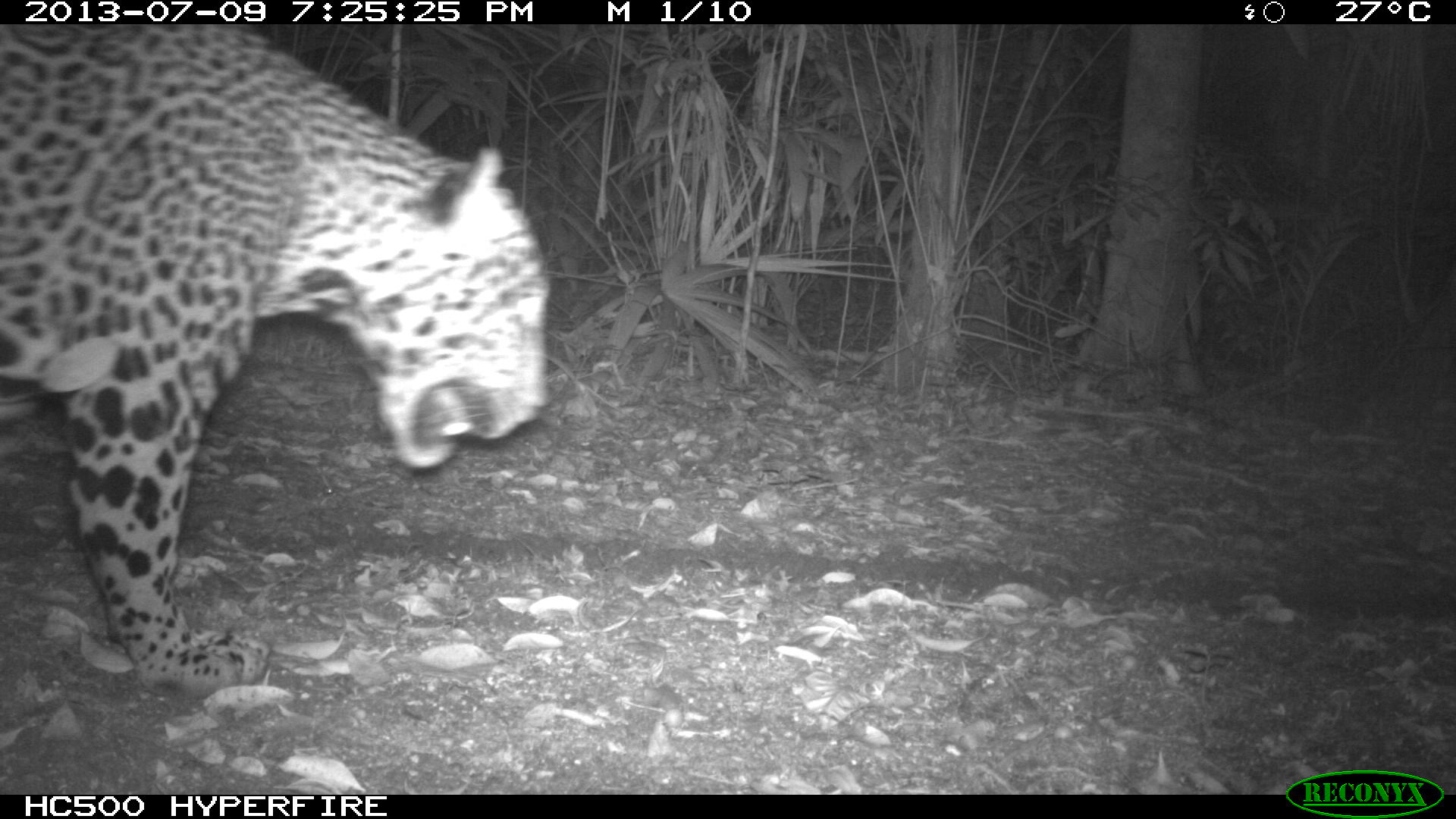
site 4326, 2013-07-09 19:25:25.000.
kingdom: Animalia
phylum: Chordata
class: Mammalia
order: Carnivora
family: Felidae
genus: Panthera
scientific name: Panthera onca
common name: jaguar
Panthera onca (jaguar), count 1, sex male.